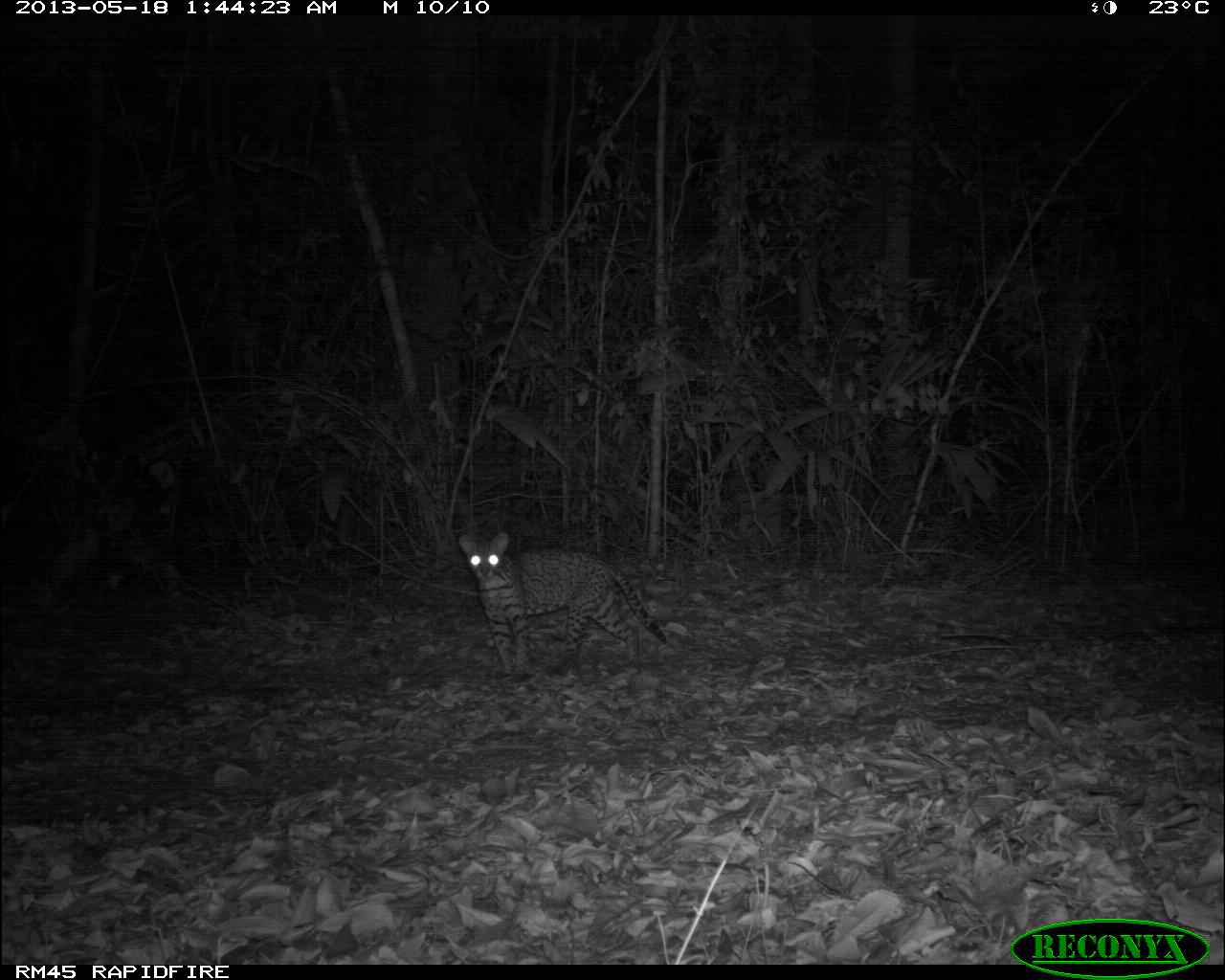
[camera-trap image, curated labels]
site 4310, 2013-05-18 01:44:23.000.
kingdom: Animalia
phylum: Chordata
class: Mammalia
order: Carnivora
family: Felidae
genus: Leopardus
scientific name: Leopardus pardalis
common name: ocelot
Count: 1.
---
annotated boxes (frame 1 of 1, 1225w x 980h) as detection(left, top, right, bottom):
leopardus pardalis: detection(458, 532, 674, 685)